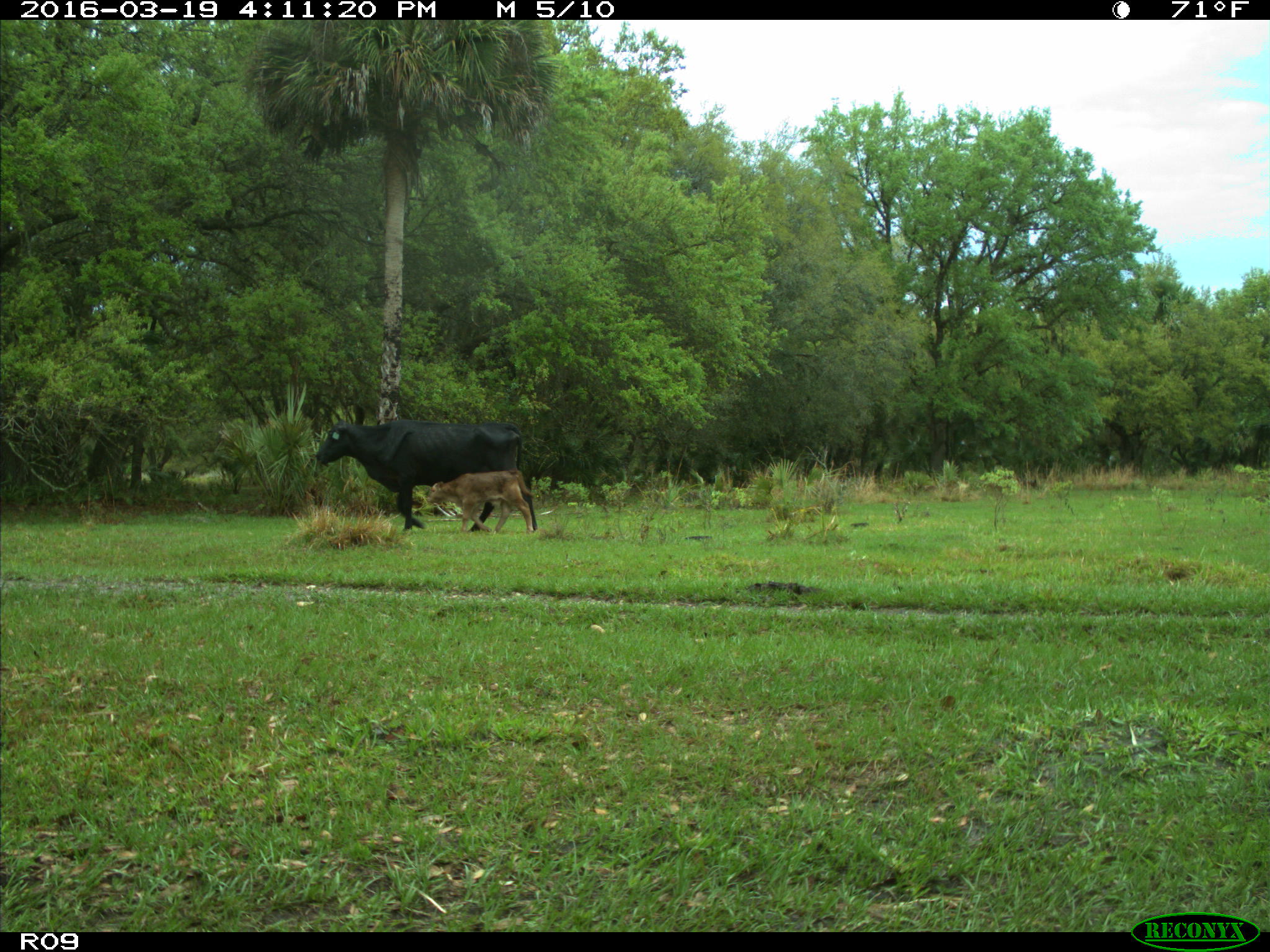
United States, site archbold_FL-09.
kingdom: Animalia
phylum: Chordata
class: Mammalia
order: Artiodactyla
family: Bovidae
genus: Bos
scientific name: Bos taurus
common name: domestic cow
Bos taurus (domestic cow).